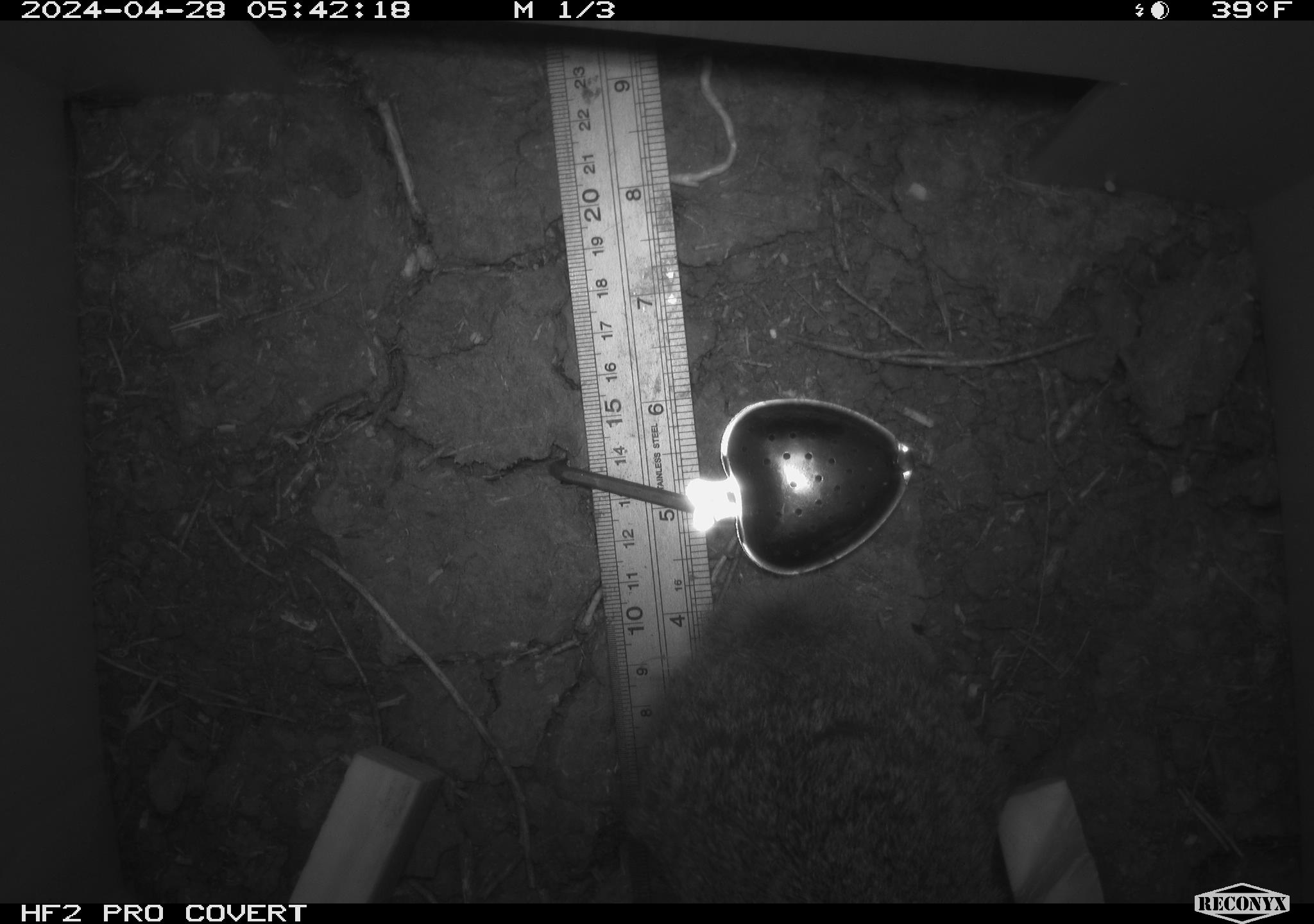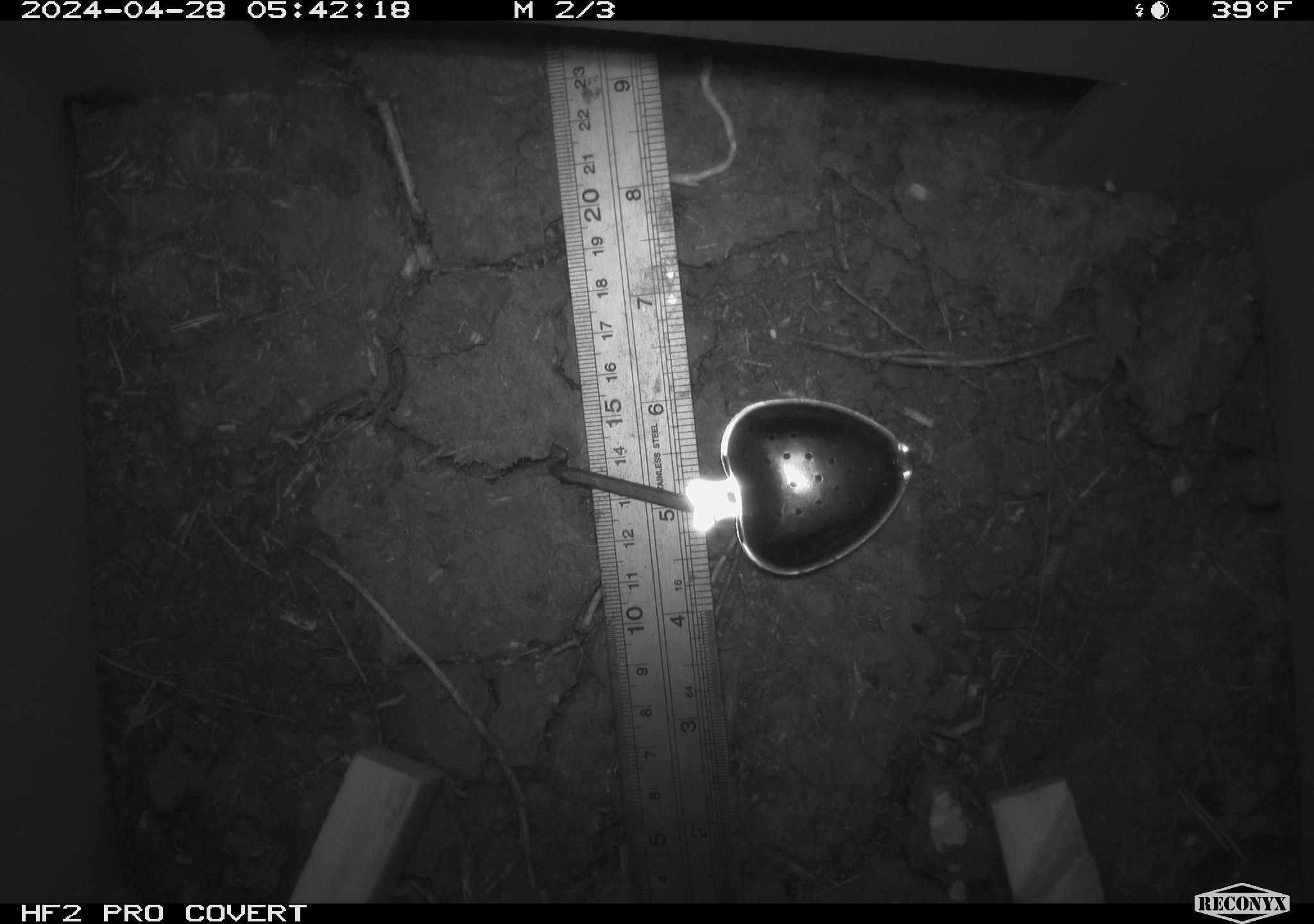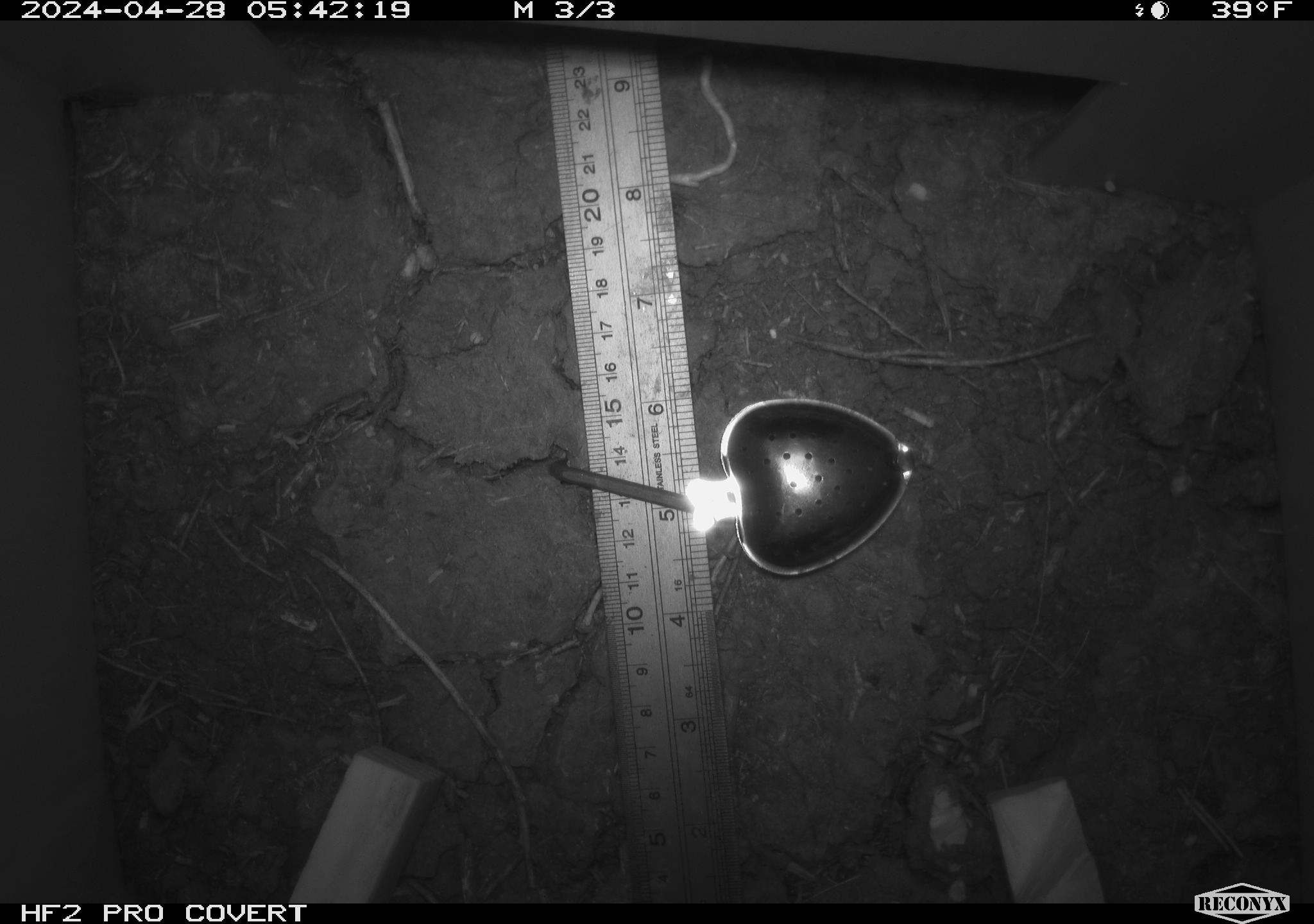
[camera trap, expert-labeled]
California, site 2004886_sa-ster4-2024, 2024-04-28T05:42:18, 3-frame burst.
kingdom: Animalia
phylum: Chordata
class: Mammalia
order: Lagomorpha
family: Leporidae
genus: Sylvilagus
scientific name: Sylvilagus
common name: cottontail rabbits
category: sylvilagus species